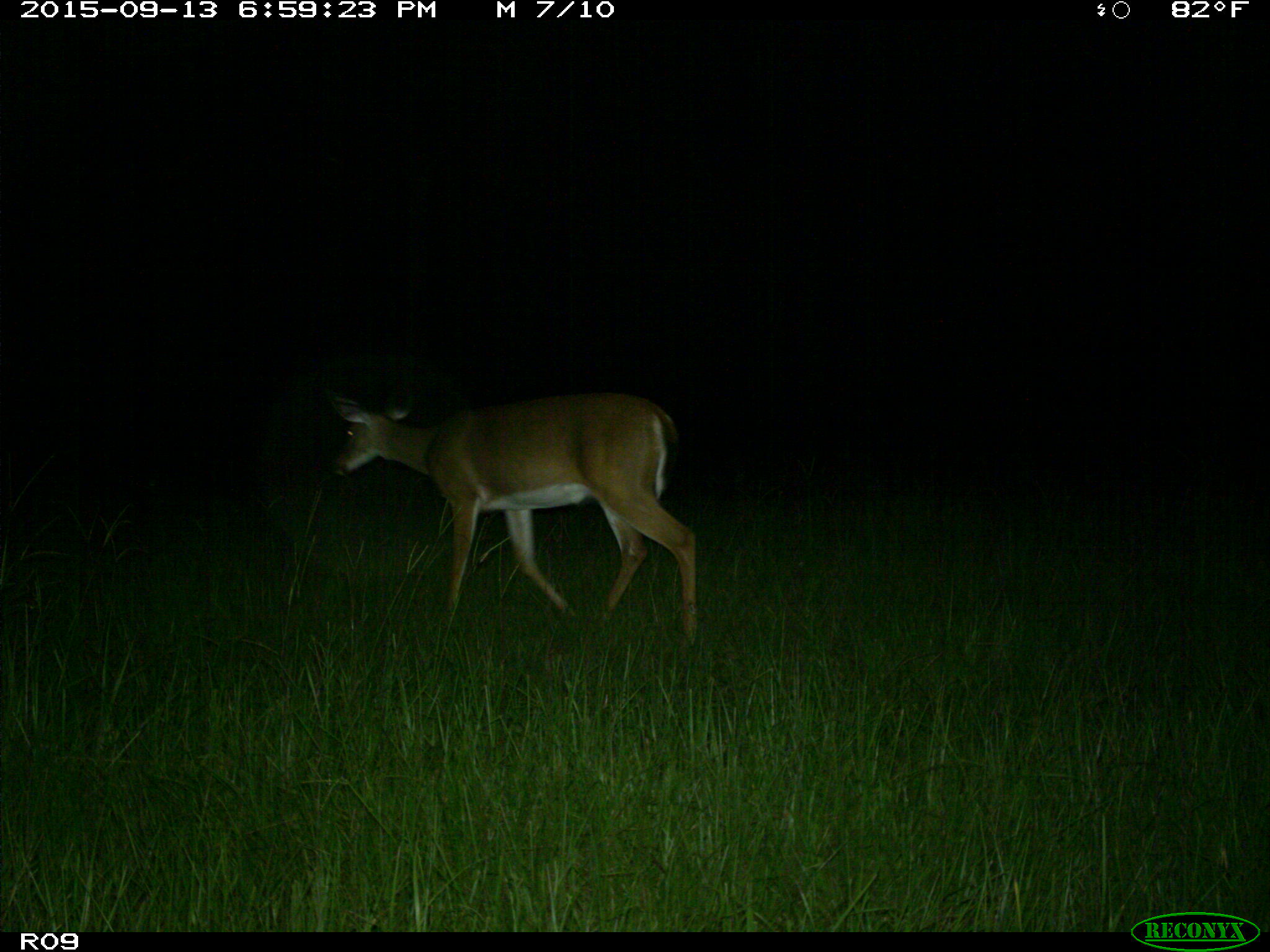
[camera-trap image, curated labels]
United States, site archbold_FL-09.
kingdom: Animalia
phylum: Chordata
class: Mammalia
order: Artiodactyla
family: Cervidae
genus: Odocoileus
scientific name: Odocoileus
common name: deer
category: unidentified deer